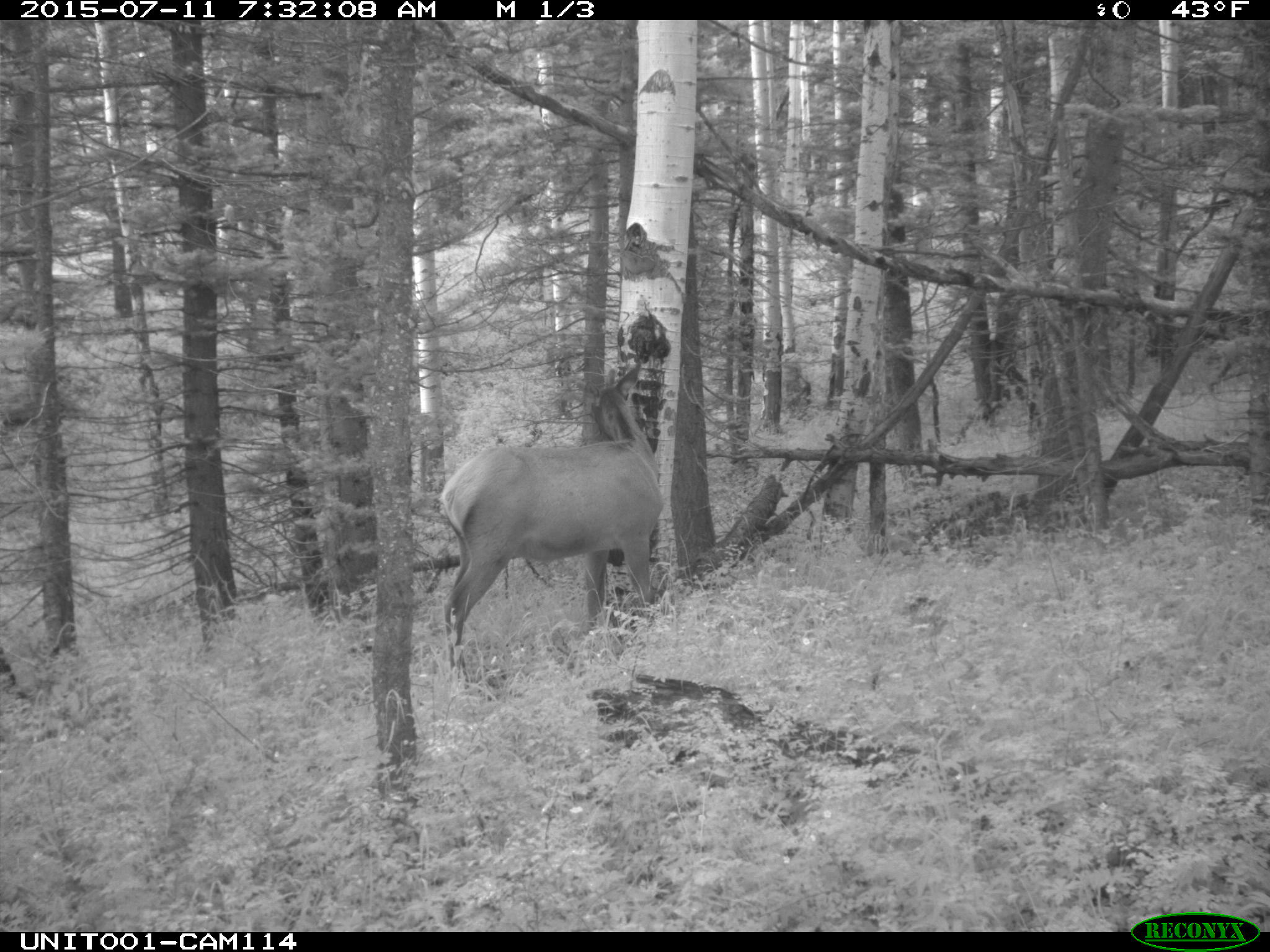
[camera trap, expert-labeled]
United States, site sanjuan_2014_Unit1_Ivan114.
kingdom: Animalia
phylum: Chordata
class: Mammalia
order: Artiodactyla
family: Cervidae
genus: Cervus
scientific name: Cervus elaphus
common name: red deer